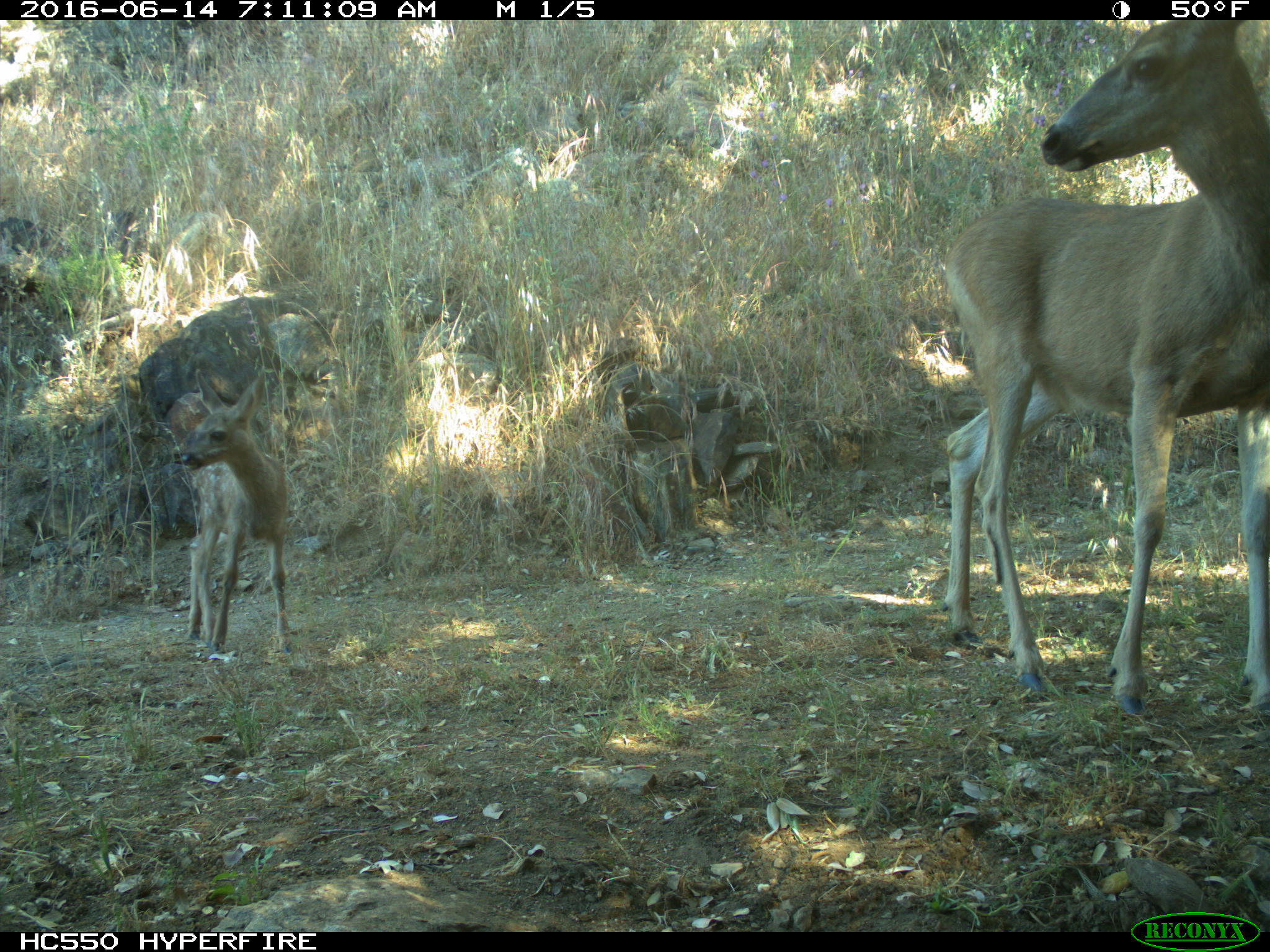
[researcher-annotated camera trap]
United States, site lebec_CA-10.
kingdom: Animalia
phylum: Chordata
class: Mammalia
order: Artiodactyla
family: Cervidae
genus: Odocoileus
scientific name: Odocoileus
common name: deer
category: unidentified deer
Unidentified deer (deer) (Odocoileus).